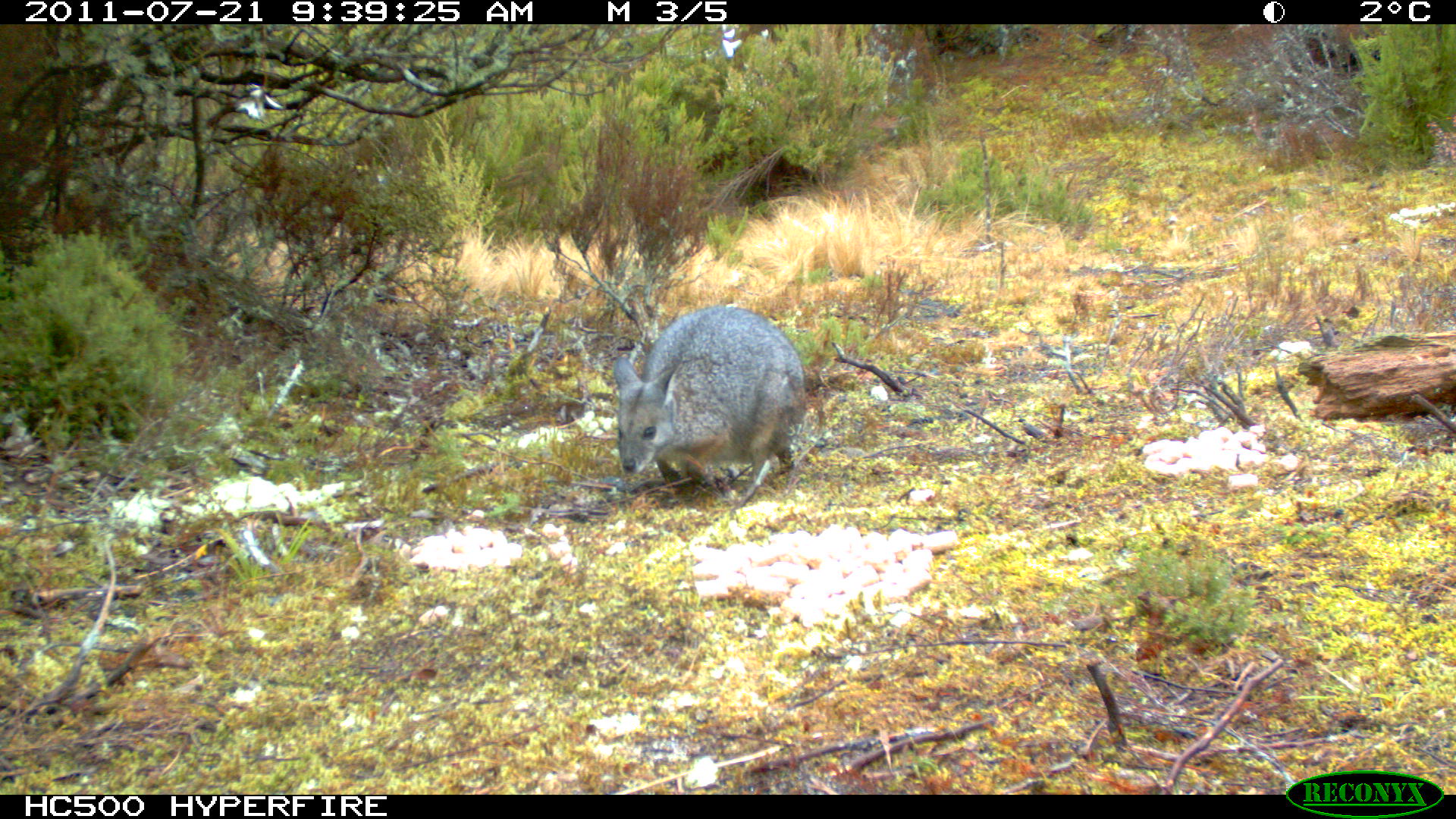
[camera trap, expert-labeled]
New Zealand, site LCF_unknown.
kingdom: Animalia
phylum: Chordata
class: Mammalia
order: Diprotodontia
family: Macropodidae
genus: Notamacropus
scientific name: Notamacropus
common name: wallaby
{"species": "wallaby (Notamacropus)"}